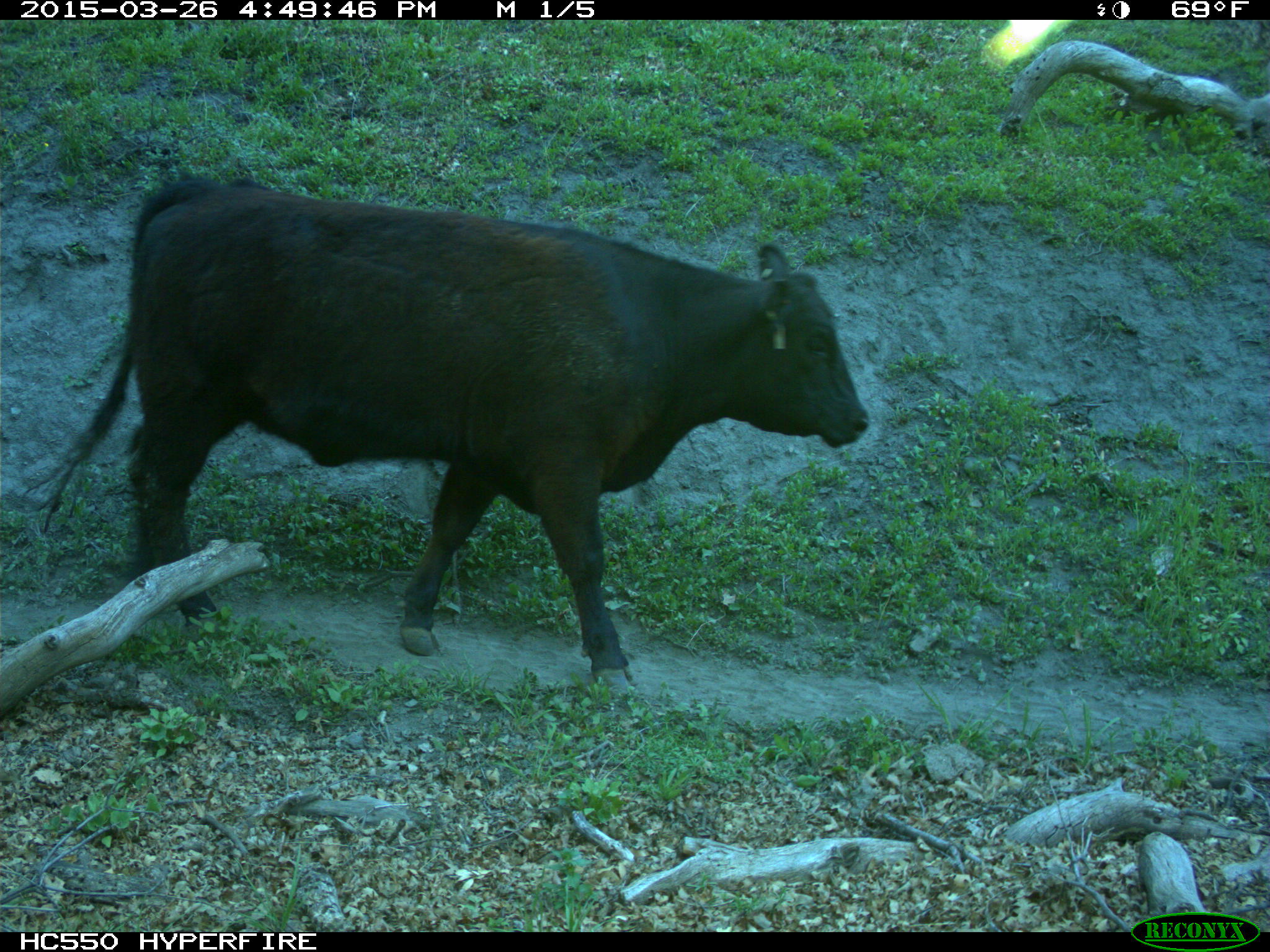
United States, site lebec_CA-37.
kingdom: Animalia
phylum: Chordata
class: Mammalia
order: Artiodactyla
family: Bovidae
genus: Bos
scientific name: Bos taurus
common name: domestic cow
Bos taurus (domestic cow).